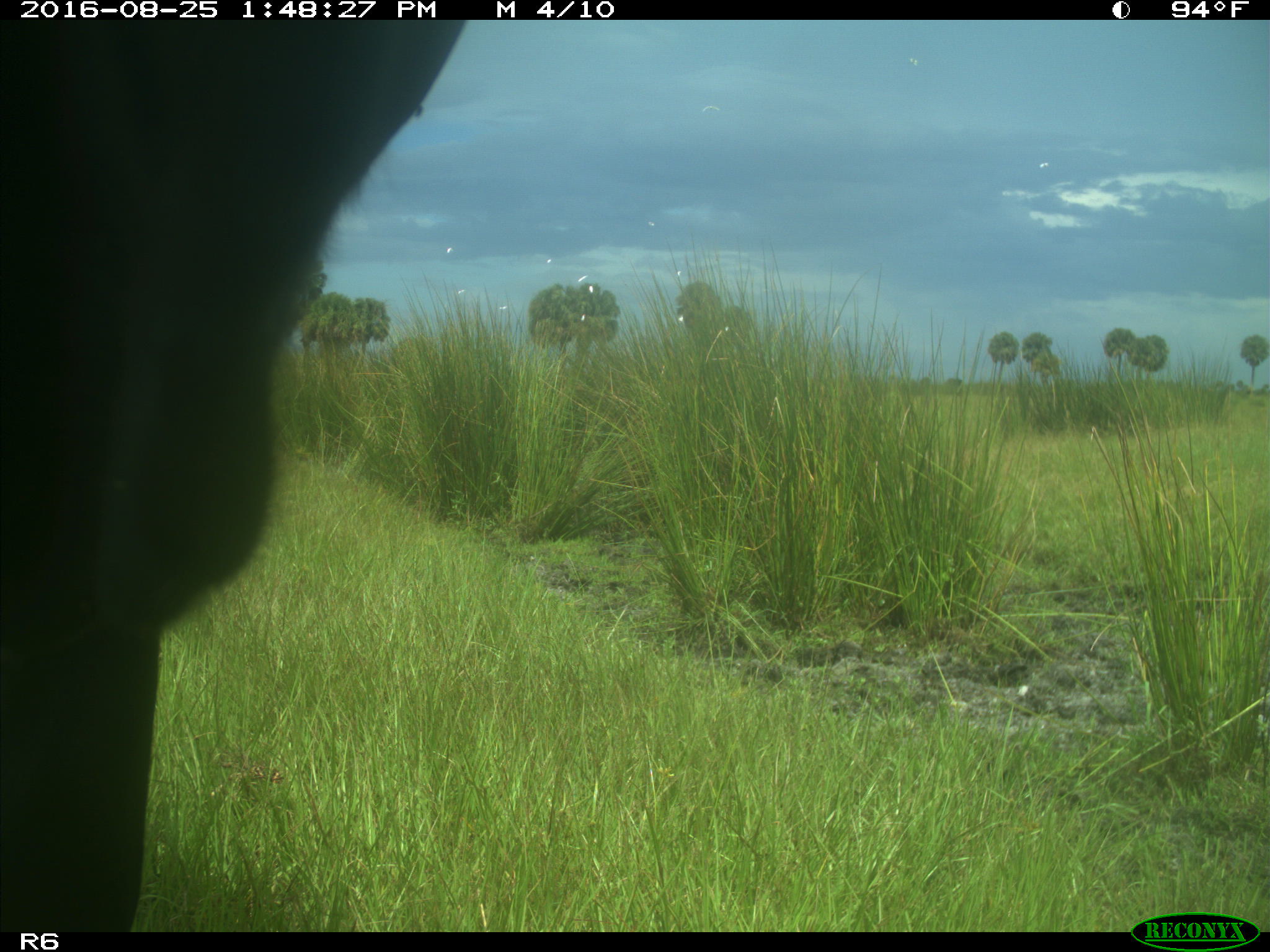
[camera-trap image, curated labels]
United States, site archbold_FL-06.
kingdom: Animalia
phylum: Chordata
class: Mammalia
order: Artiodactyla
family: Bovidae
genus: Bos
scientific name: Bos taurus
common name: domestic cow